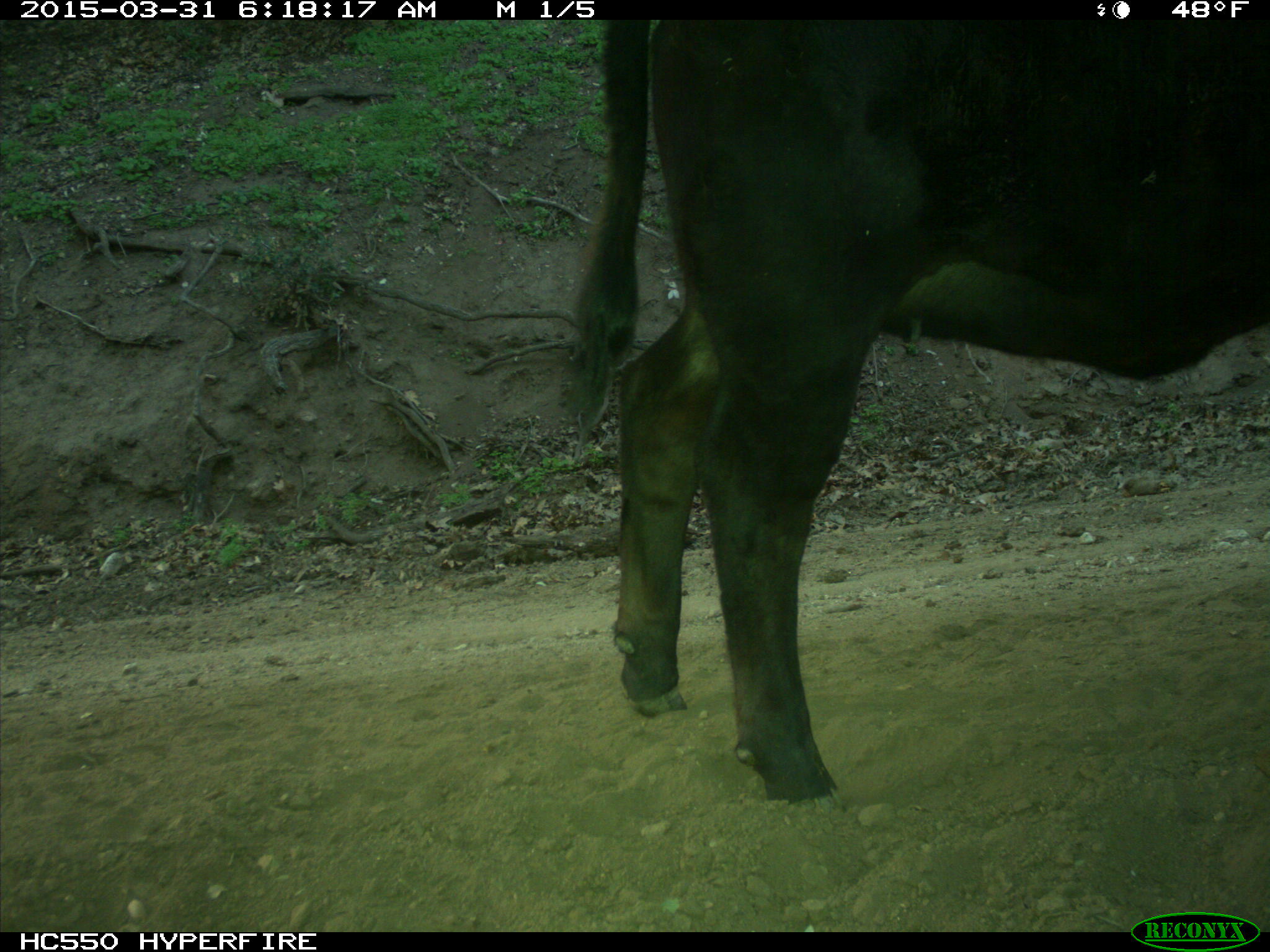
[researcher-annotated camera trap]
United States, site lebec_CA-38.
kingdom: Animalia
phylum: Chordata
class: Mammalia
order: Artiodactyla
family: Bovidae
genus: Bos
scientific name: Bos taurus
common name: domestic cow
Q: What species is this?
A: Bos taurus (domestic cow).